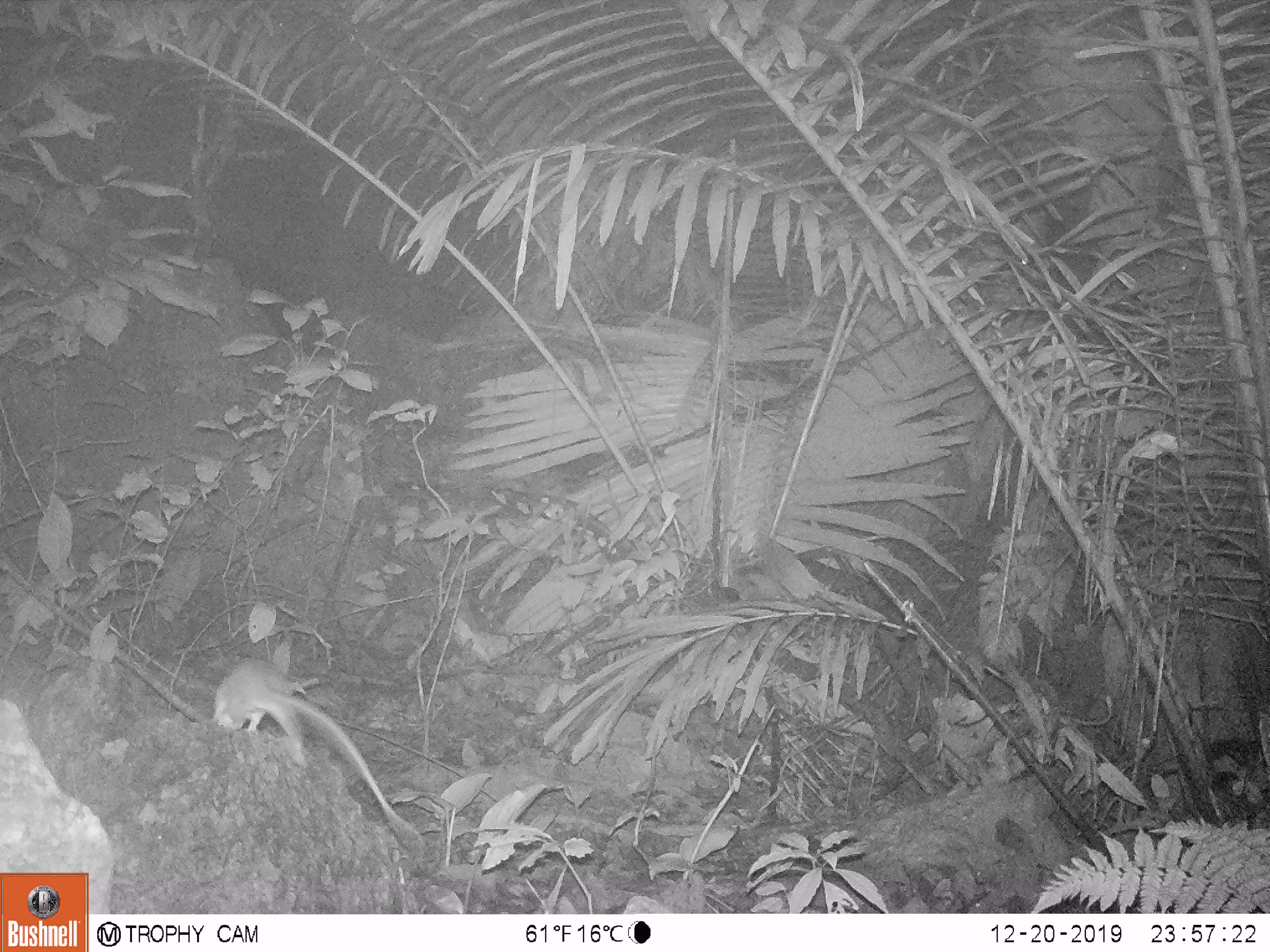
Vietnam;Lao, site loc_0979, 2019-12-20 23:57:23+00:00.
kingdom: Animalia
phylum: Chordata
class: Mammalia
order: Rodentia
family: Muridae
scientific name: Muridae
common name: old-world mice and rats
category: unidentified murid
Unidentified murid (old-world mice and rats) (Muridae). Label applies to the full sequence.